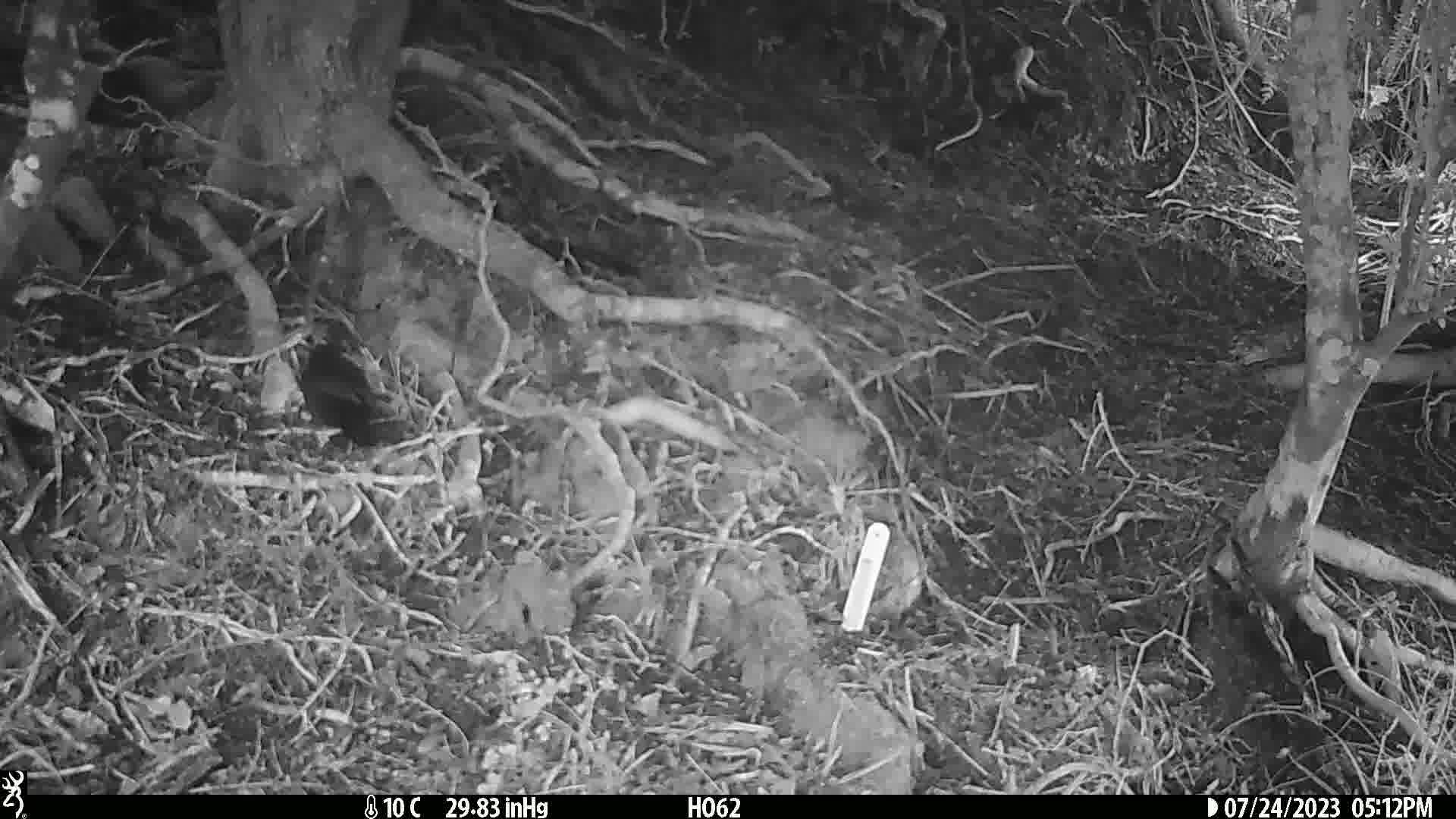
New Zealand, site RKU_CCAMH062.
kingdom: Animalia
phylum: Chordata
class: Aves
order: Passeriformes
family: Turdidae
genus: Turdus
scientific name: Turdus merula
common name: eurasian blackbird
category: blackbird